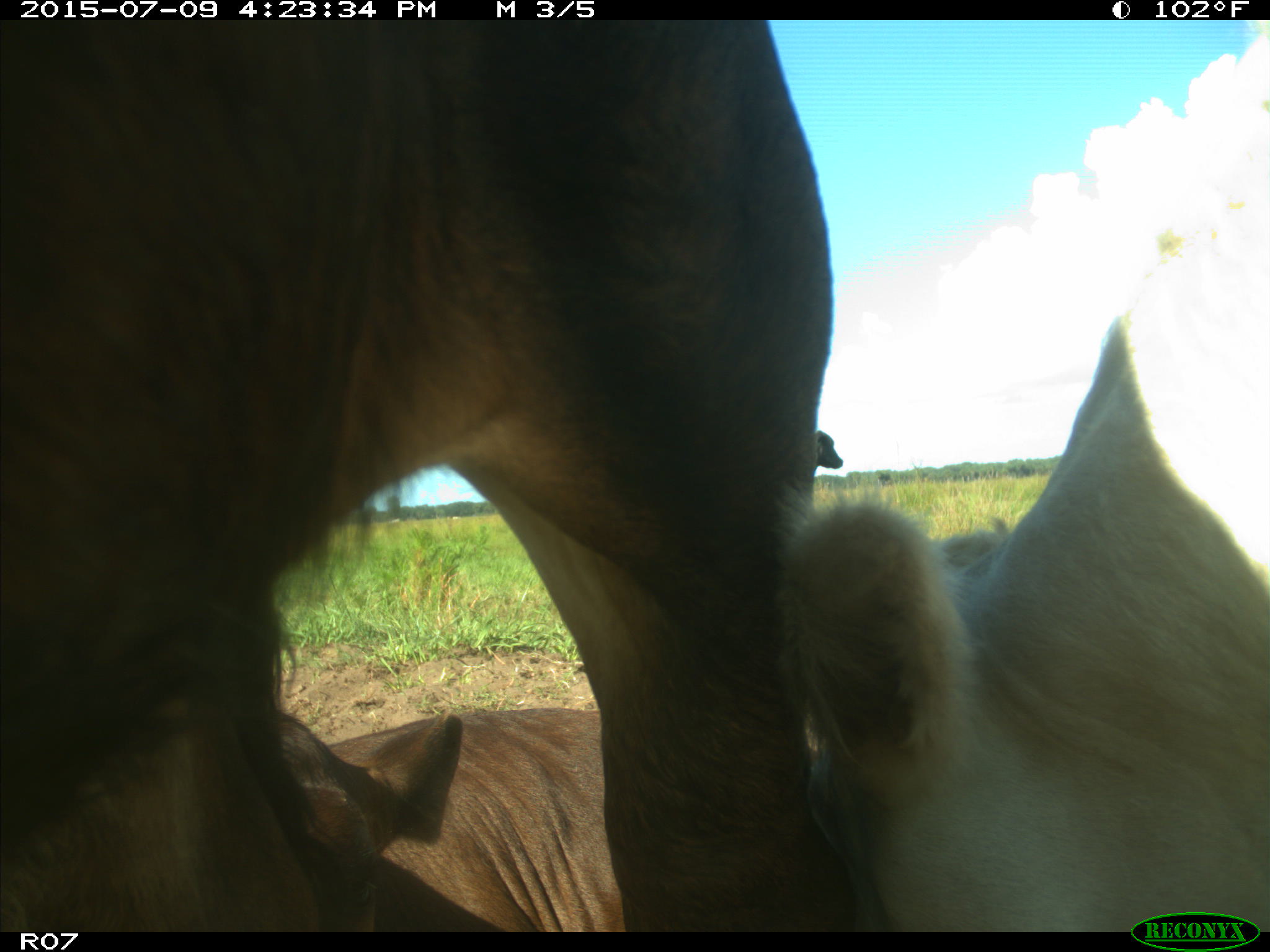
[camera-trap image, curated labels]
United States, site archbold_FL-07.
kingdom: Animalia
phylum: Chordata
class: Mammalia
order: Artiodactyla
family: Bovidae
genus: Bos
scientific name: Bos taurus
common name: domestic cow